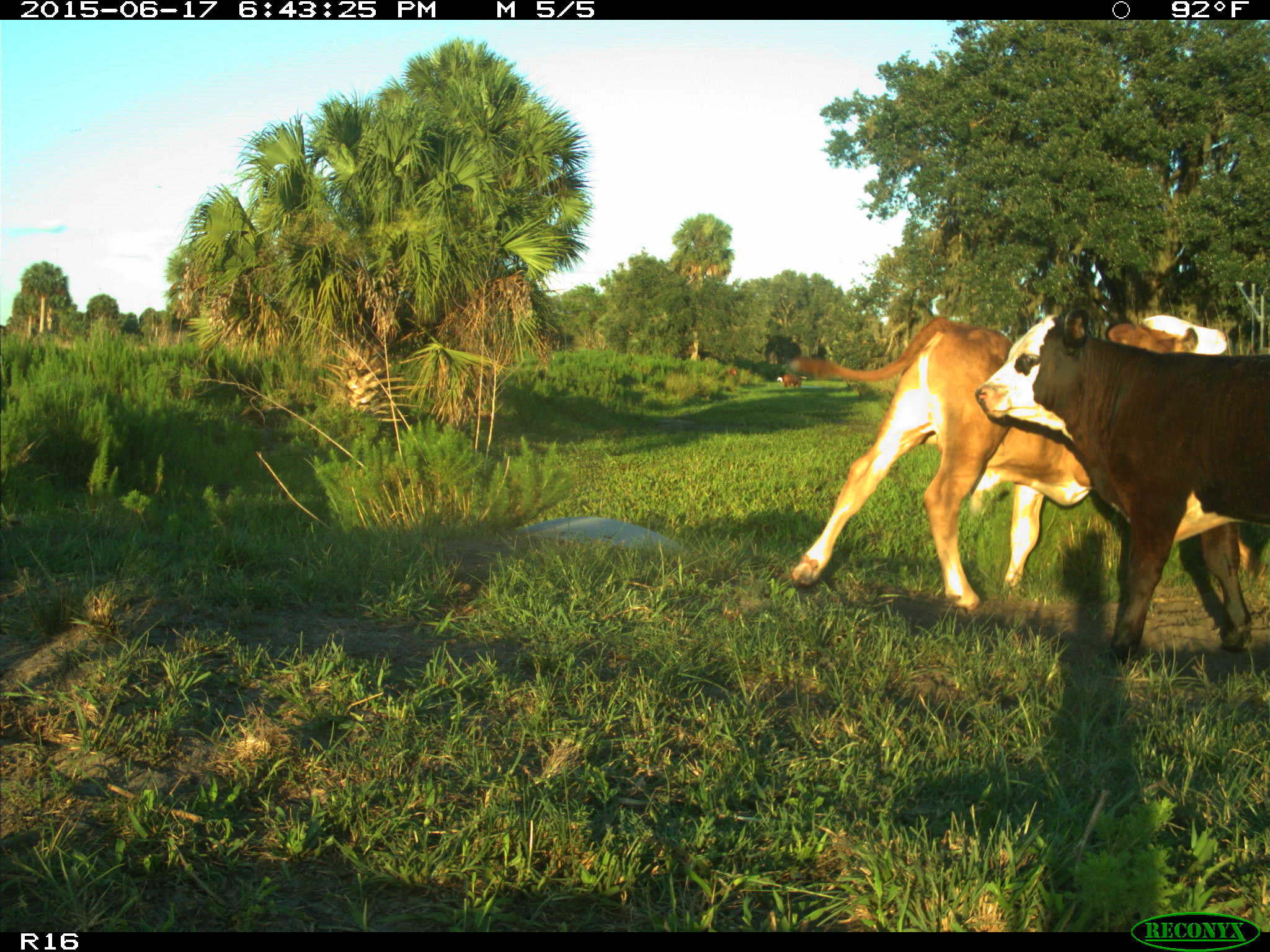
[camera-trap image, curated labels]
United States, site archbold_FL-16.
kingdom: Animalia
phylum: Chordata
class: Mammalia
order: Artiodactyla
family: Bovidae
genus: Bos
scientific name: Bos taurus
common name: domestic cow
Bos taurus (domestic cow).